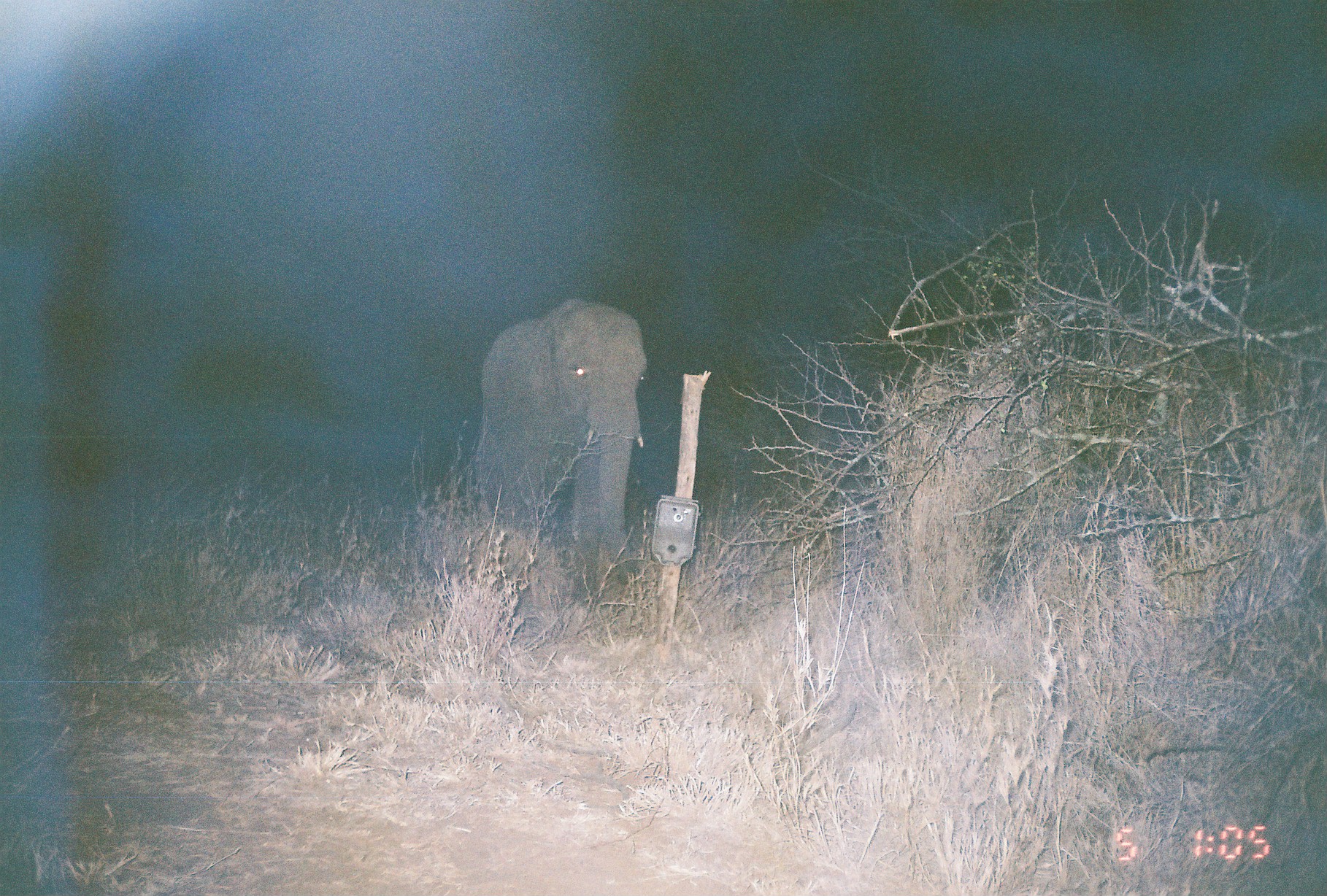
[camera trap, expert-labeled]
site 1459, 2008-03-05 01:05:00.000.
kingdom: Animalia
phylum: Chordata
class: Mammalia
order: Proboscidea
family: Elephantidae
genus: Loxodonta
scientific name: Loxodonta africana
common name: african bush elephant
Loxodonta africana (african bush elephant), count 1.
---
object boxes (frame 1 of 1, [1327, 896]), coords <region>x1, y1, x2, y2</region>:
loxodonta africana: <region>473, 296, 649, 602</region>